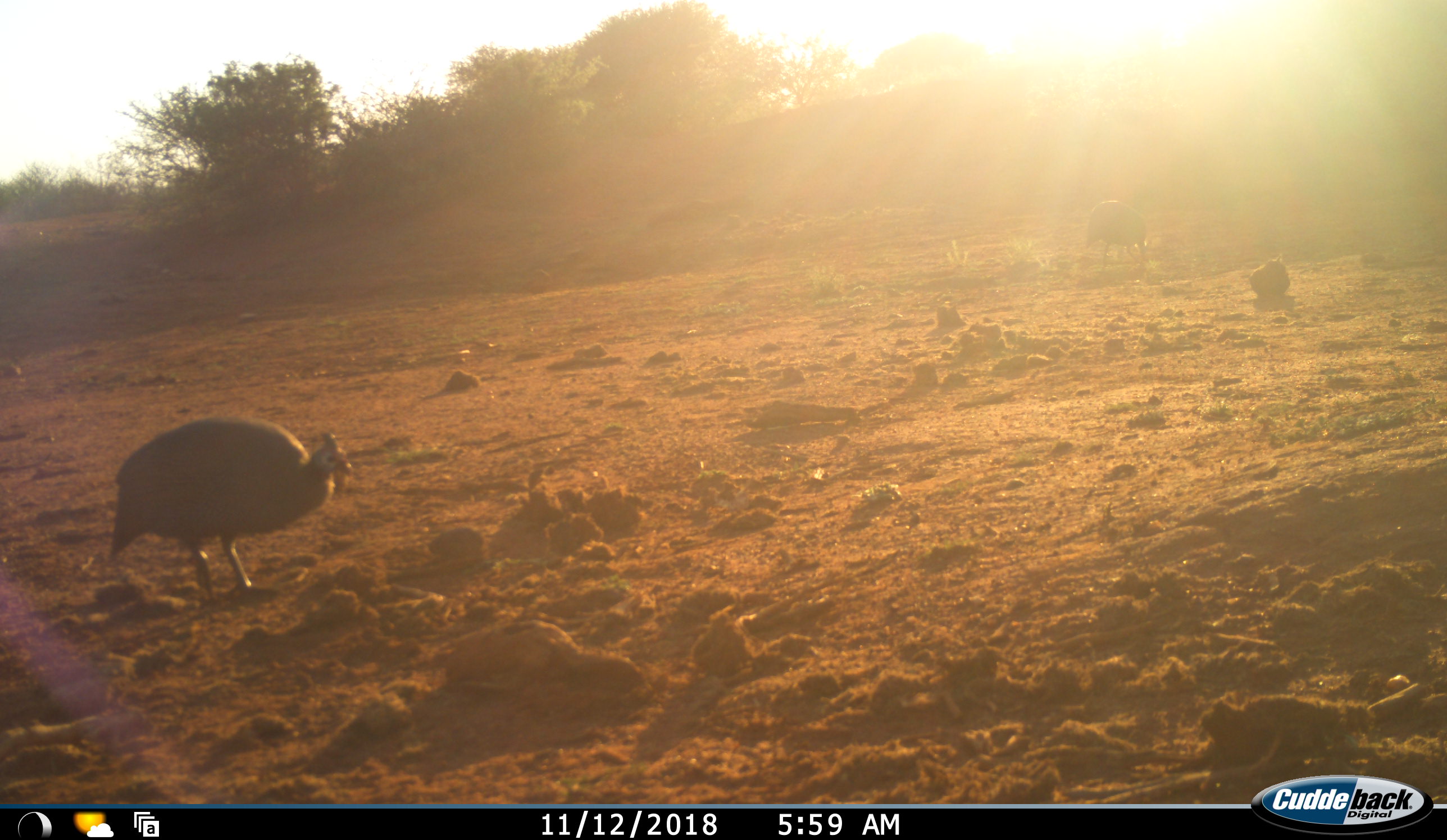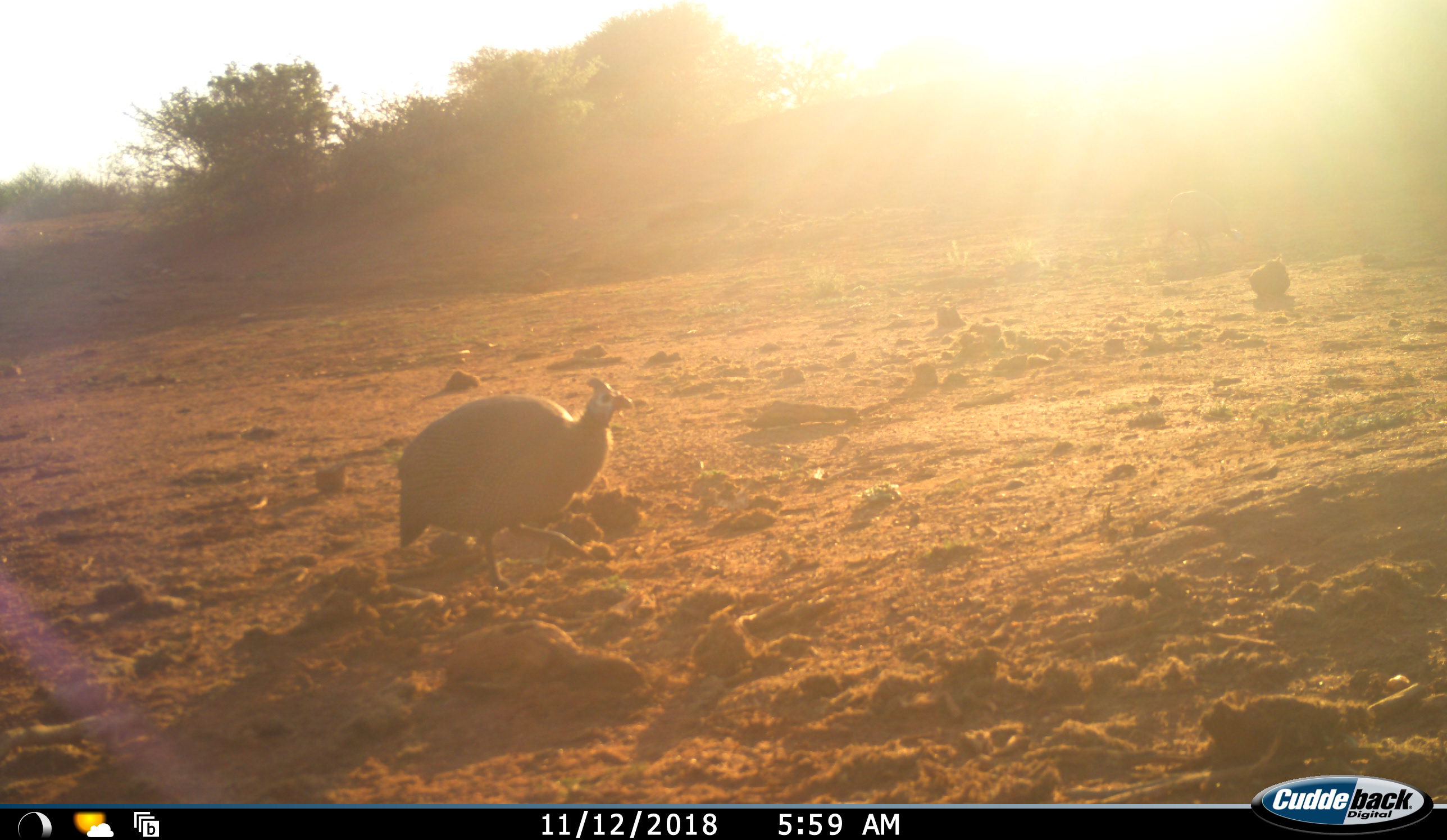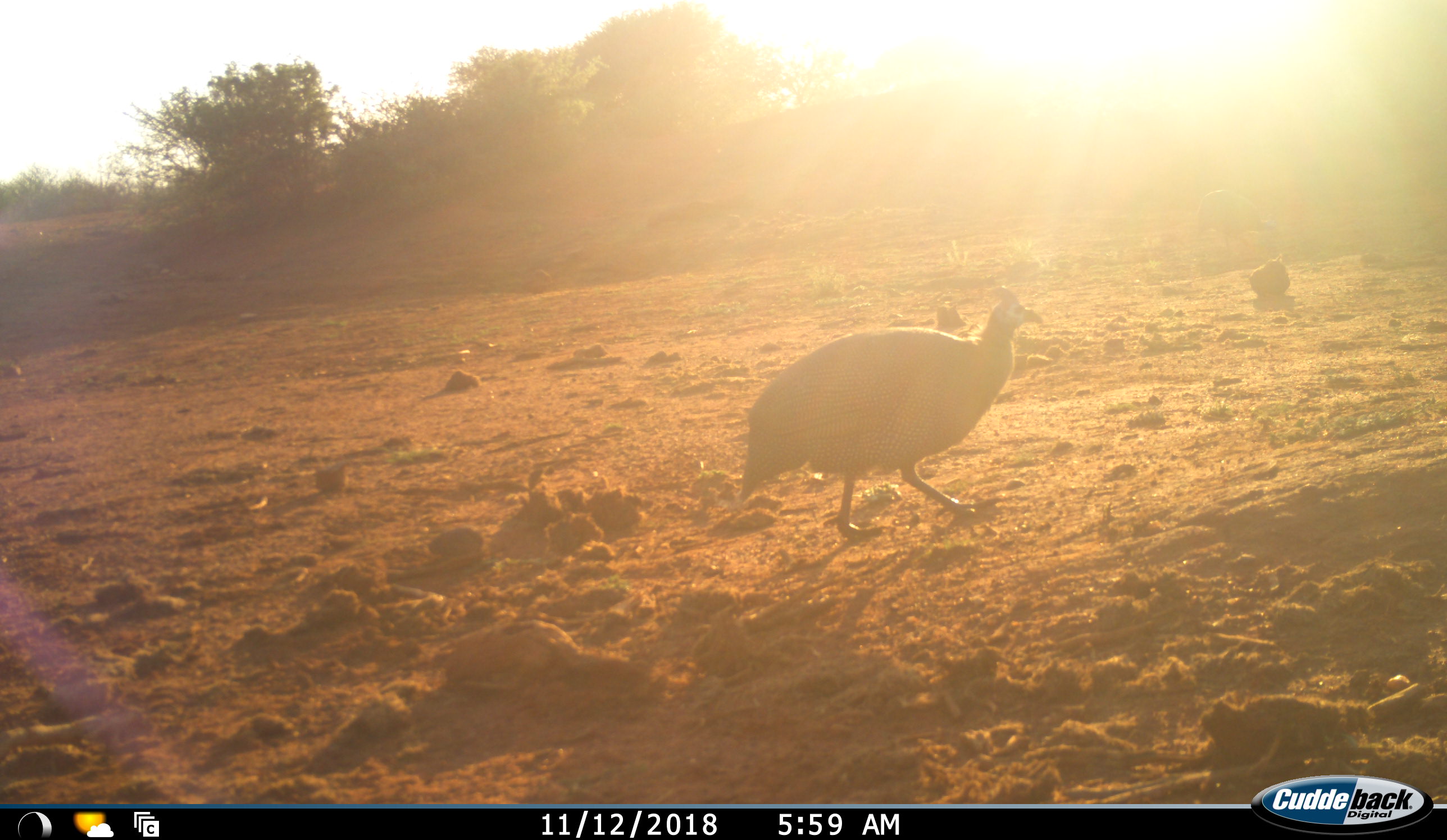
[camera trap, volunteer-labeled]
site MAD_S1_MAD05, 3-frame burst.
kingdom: Animalia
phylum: Chordata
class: Aves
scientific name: Aves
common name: bird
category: birdother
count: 2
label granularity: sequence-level